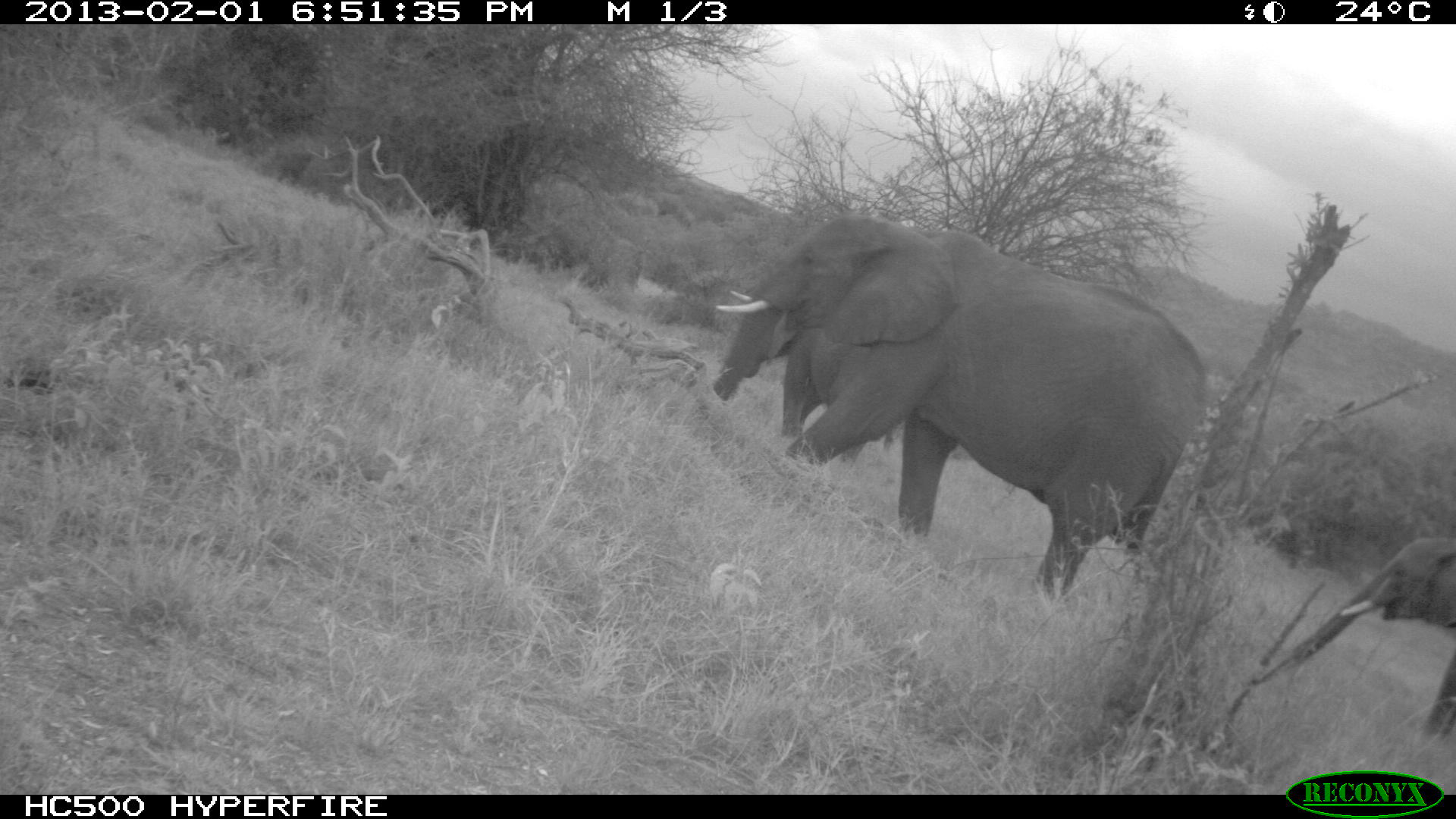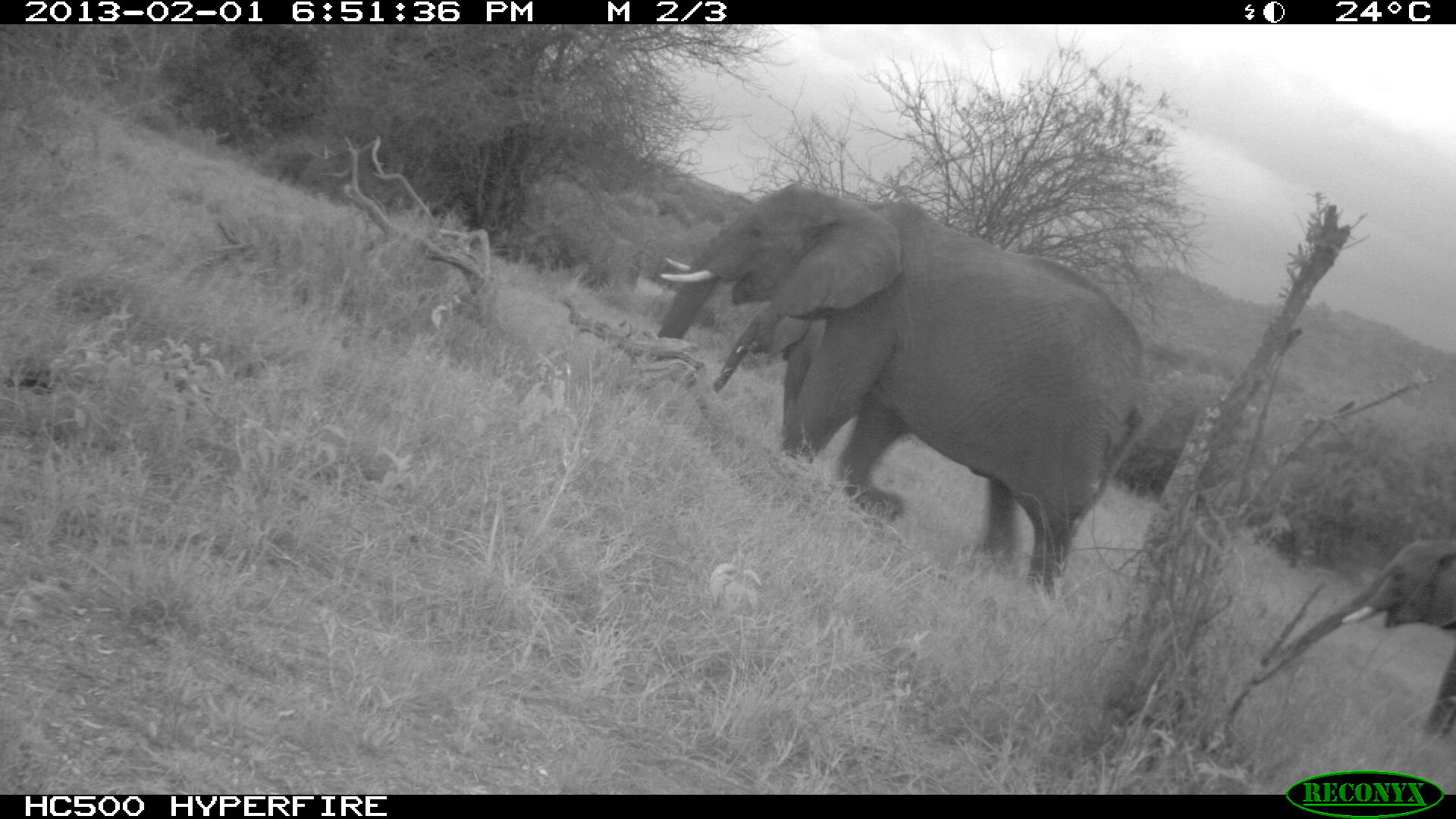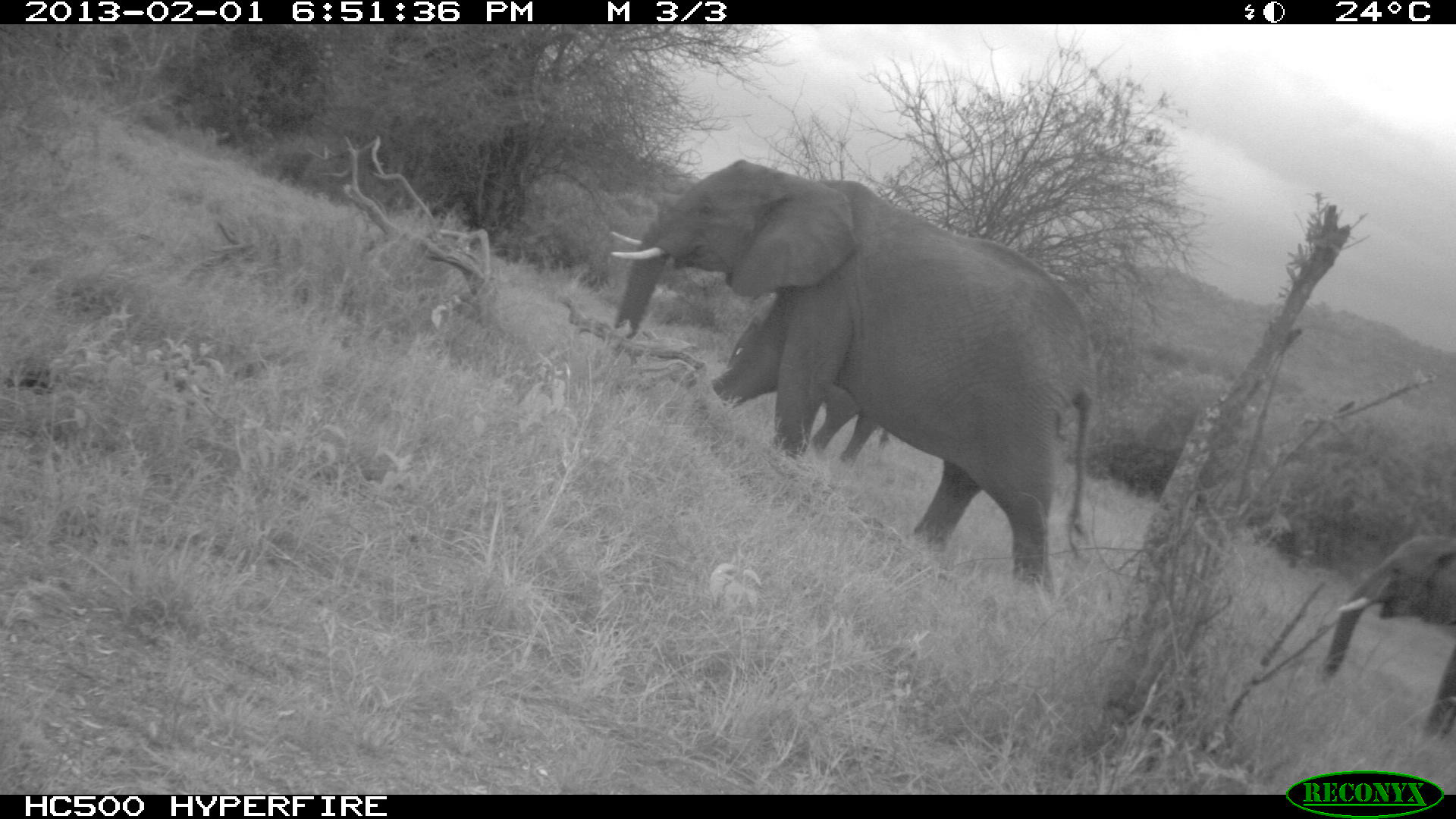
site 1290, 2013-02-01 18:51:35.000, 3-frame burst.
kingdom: Animalia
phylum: Chordata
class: Mammalia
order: Proboscidea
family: Elephantidae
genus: Loxodonta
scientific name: Loxodonta africana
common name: african bush elephant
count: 3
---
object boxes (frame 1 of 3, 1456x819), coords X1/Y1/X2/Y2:
loxodonta africana: 709/214/1202/599; 1235/532/1456/739; 769/285/892/464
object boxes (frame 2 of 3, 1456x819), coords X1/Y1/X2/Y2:
loxodonta africana: 651/185/1141/585; 1252/532/1456/739; 707/303/823/432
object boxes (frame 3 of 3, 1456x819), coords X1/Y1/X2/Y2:
loxodonta africana: 608/158/1098/598; 725/287/890/470; 1314/532/1456/739